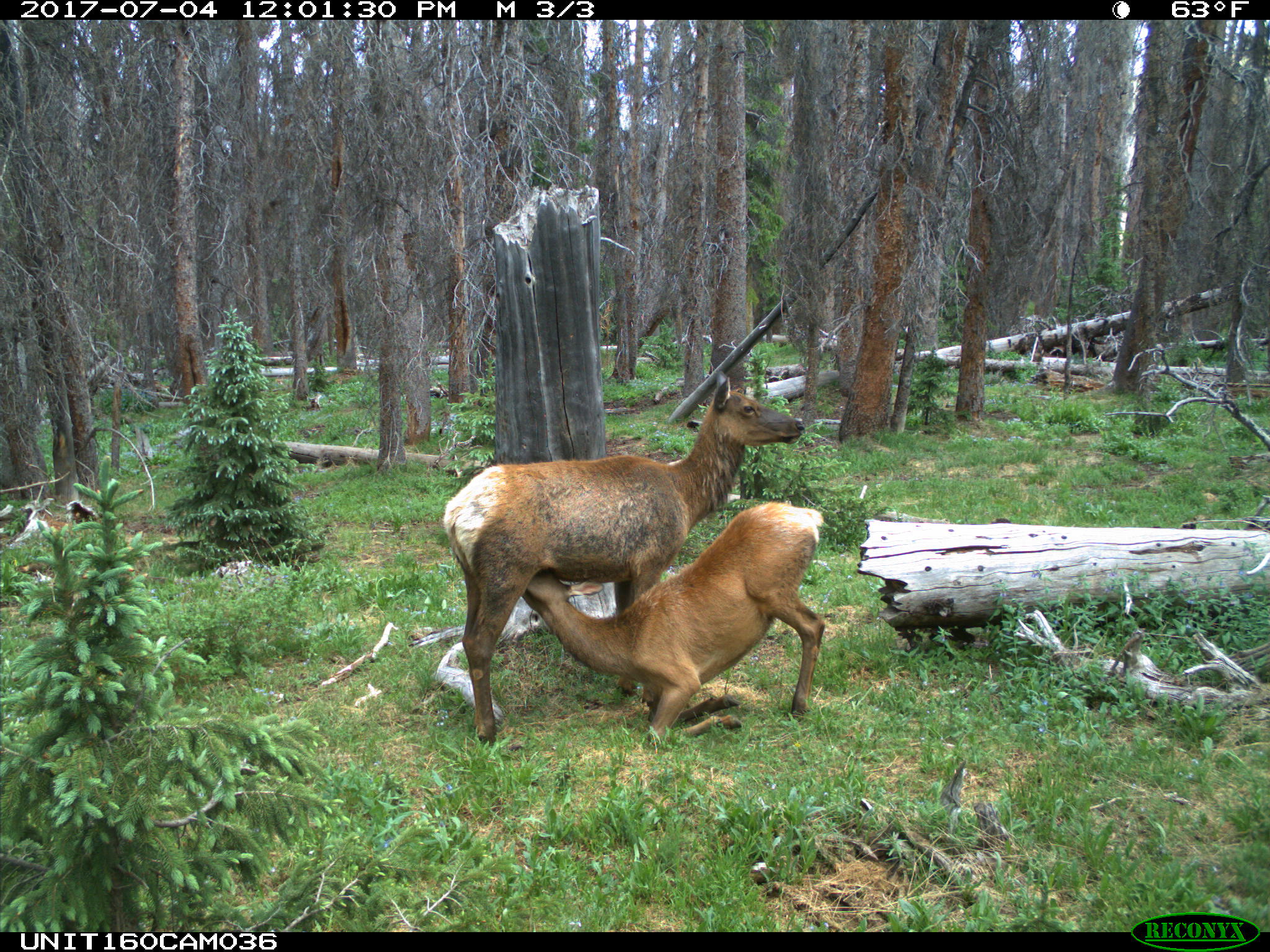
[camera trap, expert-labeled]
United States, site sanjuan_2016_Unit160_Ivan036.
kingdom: Animalia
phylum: Chordata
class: Mammalia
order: Artiodactyla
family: Cervidae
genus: Cervus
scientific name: Cervus elaphus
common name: red deer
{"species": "Cervus elaphus (red deer)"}